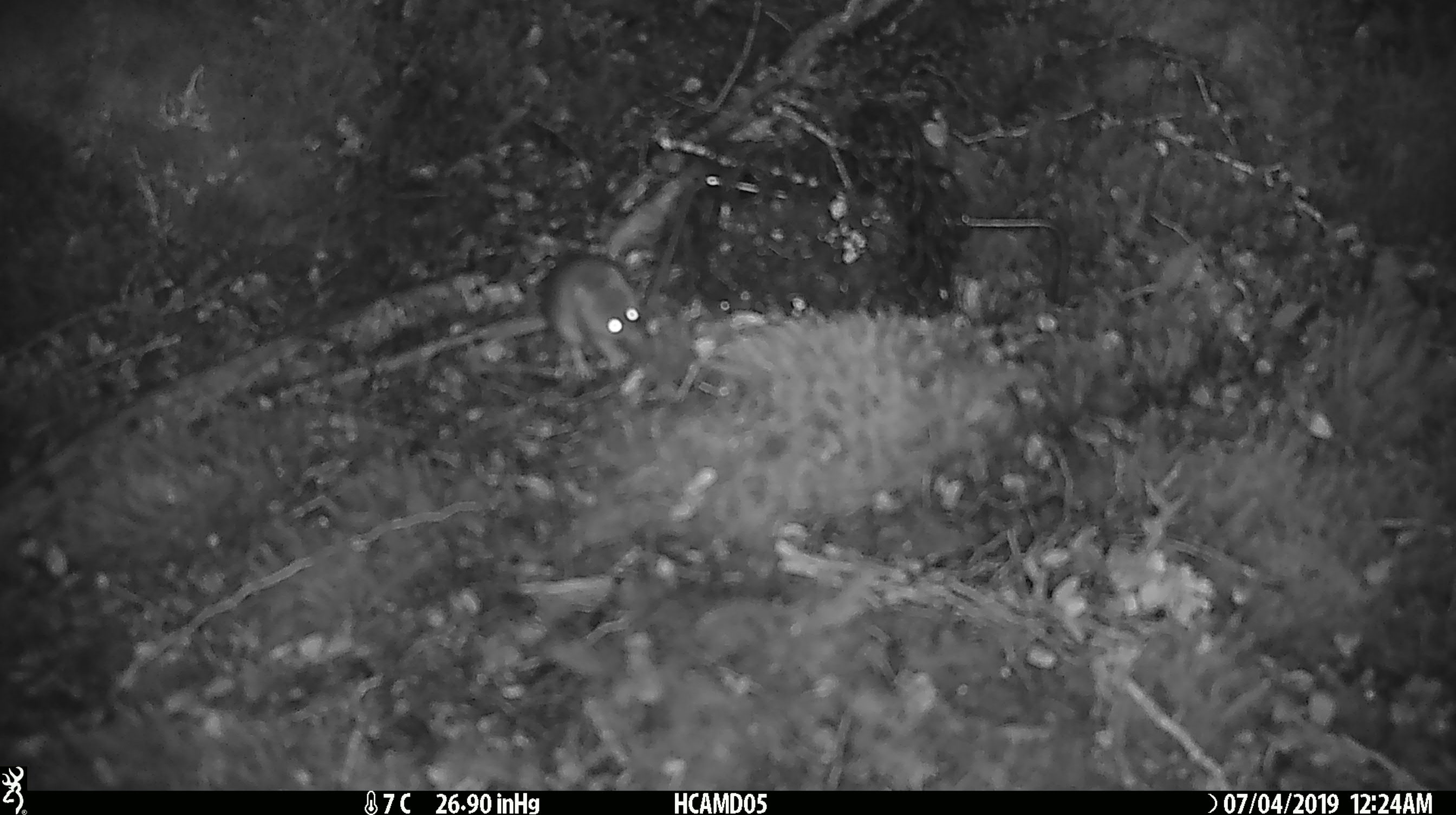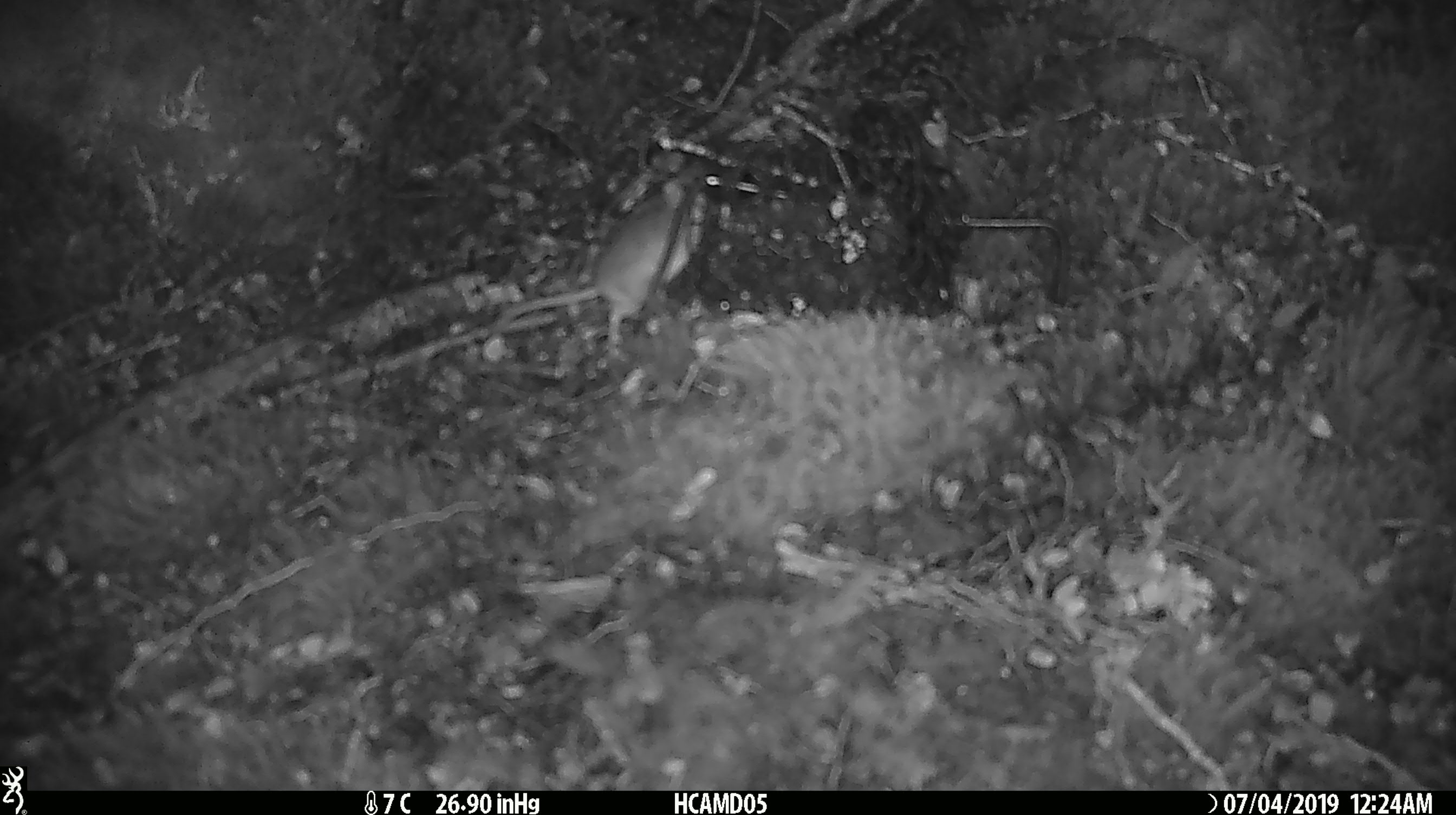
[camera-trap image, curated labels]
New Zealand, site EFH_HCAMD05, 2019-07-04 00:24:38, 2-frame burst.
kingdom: Animalia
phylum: Chordata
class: Mammalia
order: Rodentia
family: Muridae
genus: Mus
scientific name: Mus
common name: mouse